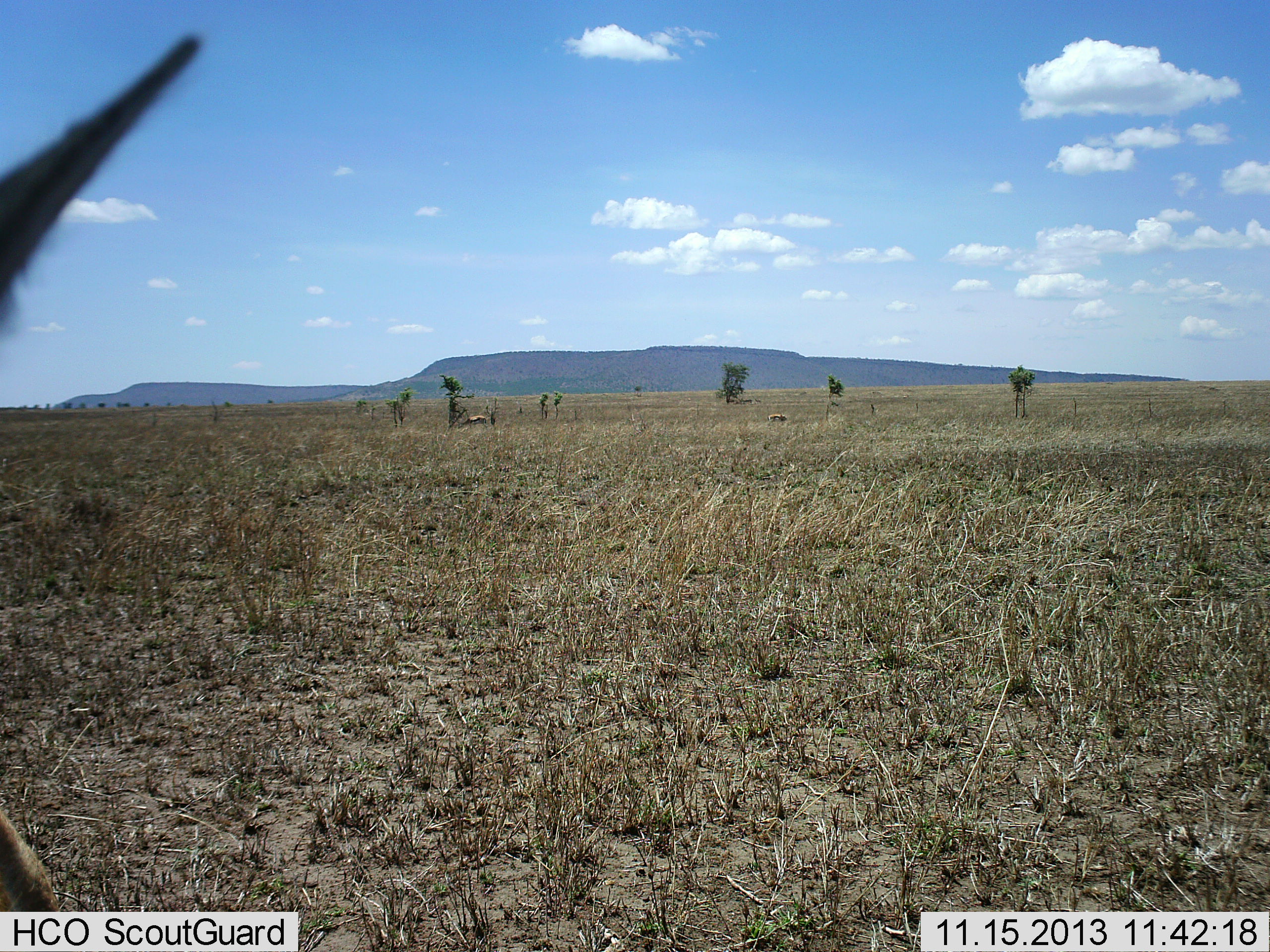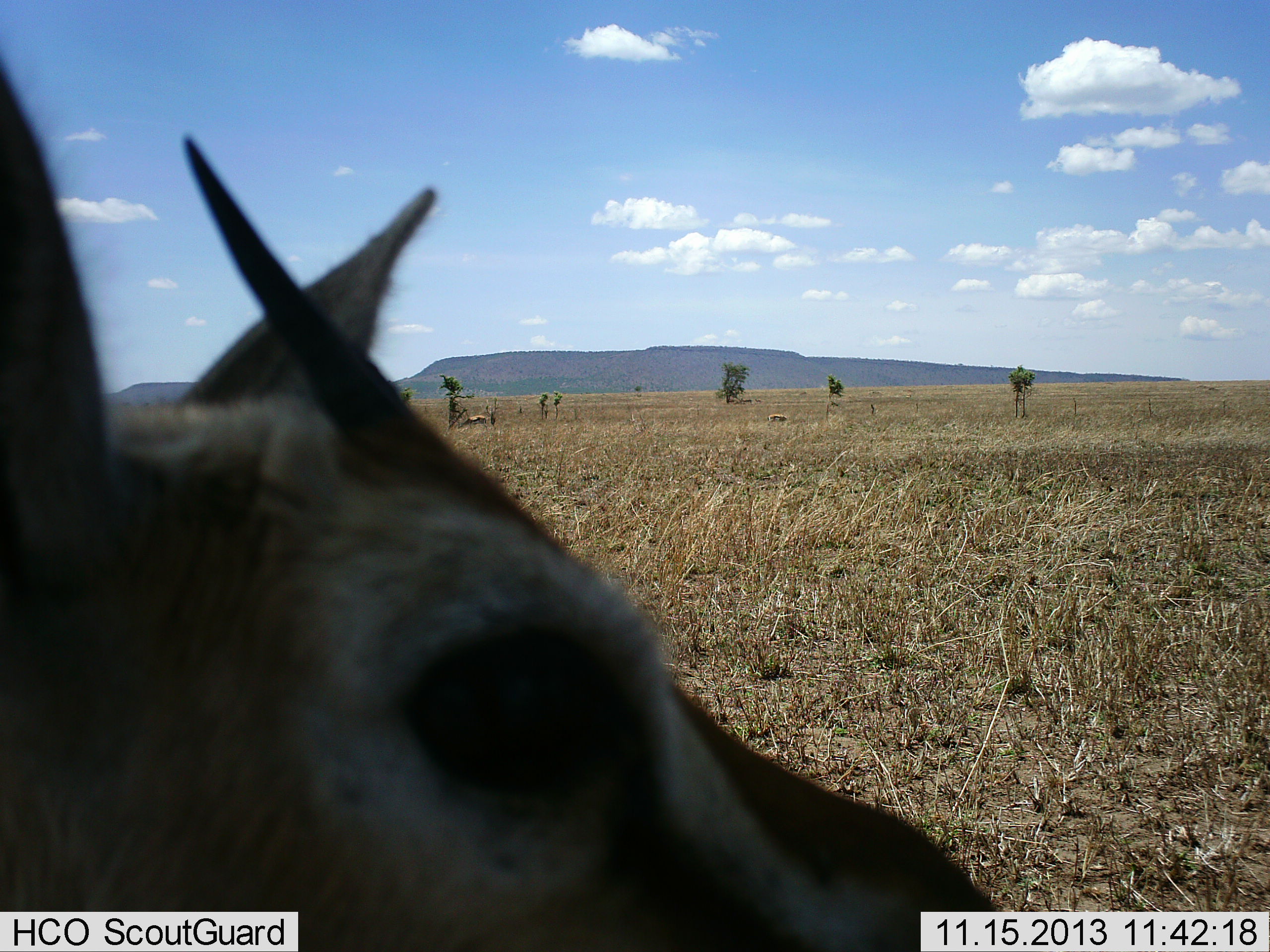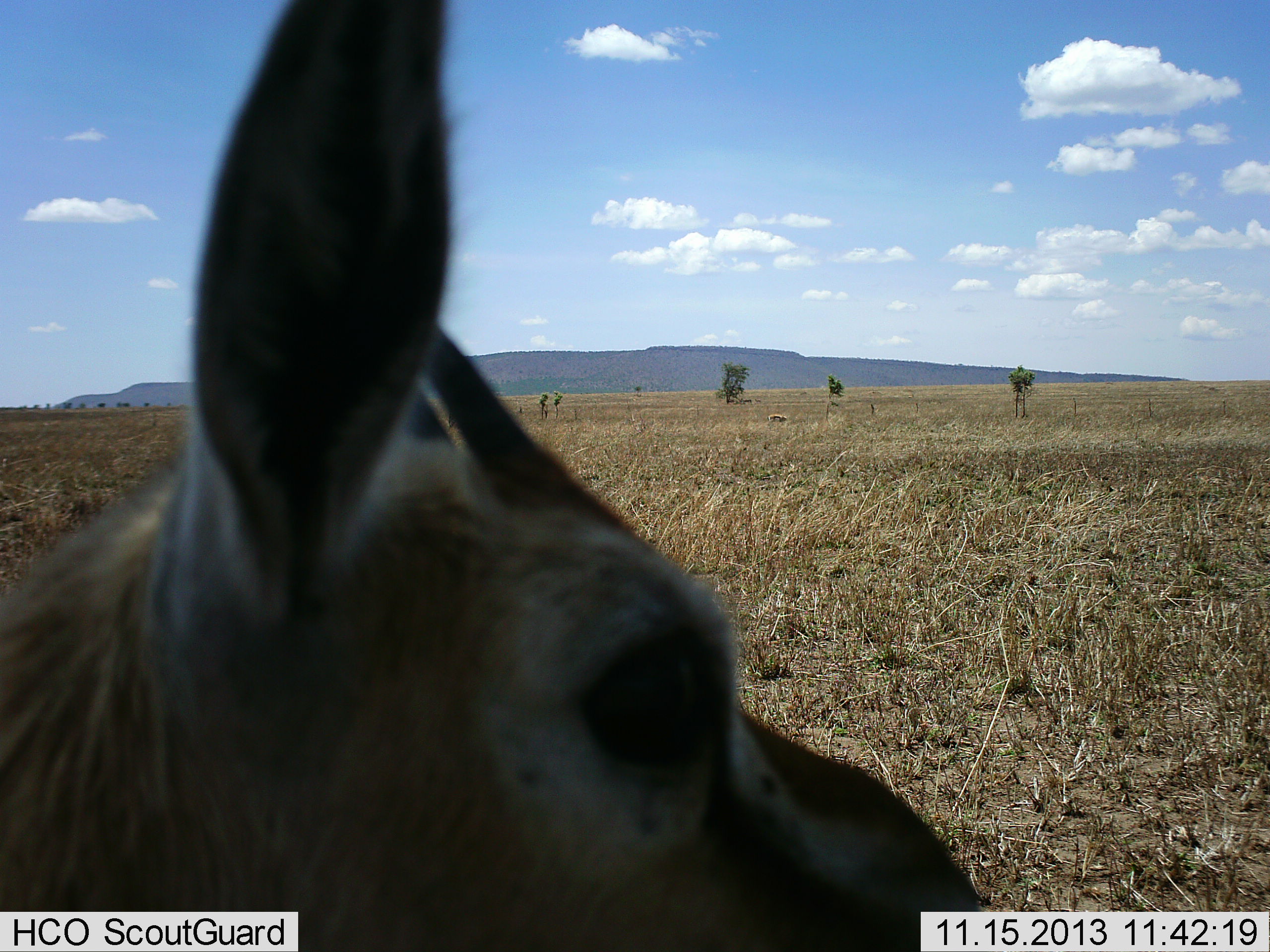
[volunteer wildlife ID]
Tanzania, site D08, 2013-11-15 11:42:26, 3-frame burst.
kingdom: Animalia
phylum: Chordata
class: Mammalia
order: Artiodactyla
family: Bovidae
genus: Eudorcas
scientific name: Eudorcas thomsonii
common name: thomson's gazelle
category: gazellethomsons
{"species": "gazellethomsons (thomson's gazelle) (Eudorcas thomsonii)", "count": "1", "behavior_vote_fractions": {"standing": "70%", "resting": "0%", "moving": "20%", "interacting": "10%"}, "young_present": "0%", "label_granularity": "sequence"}